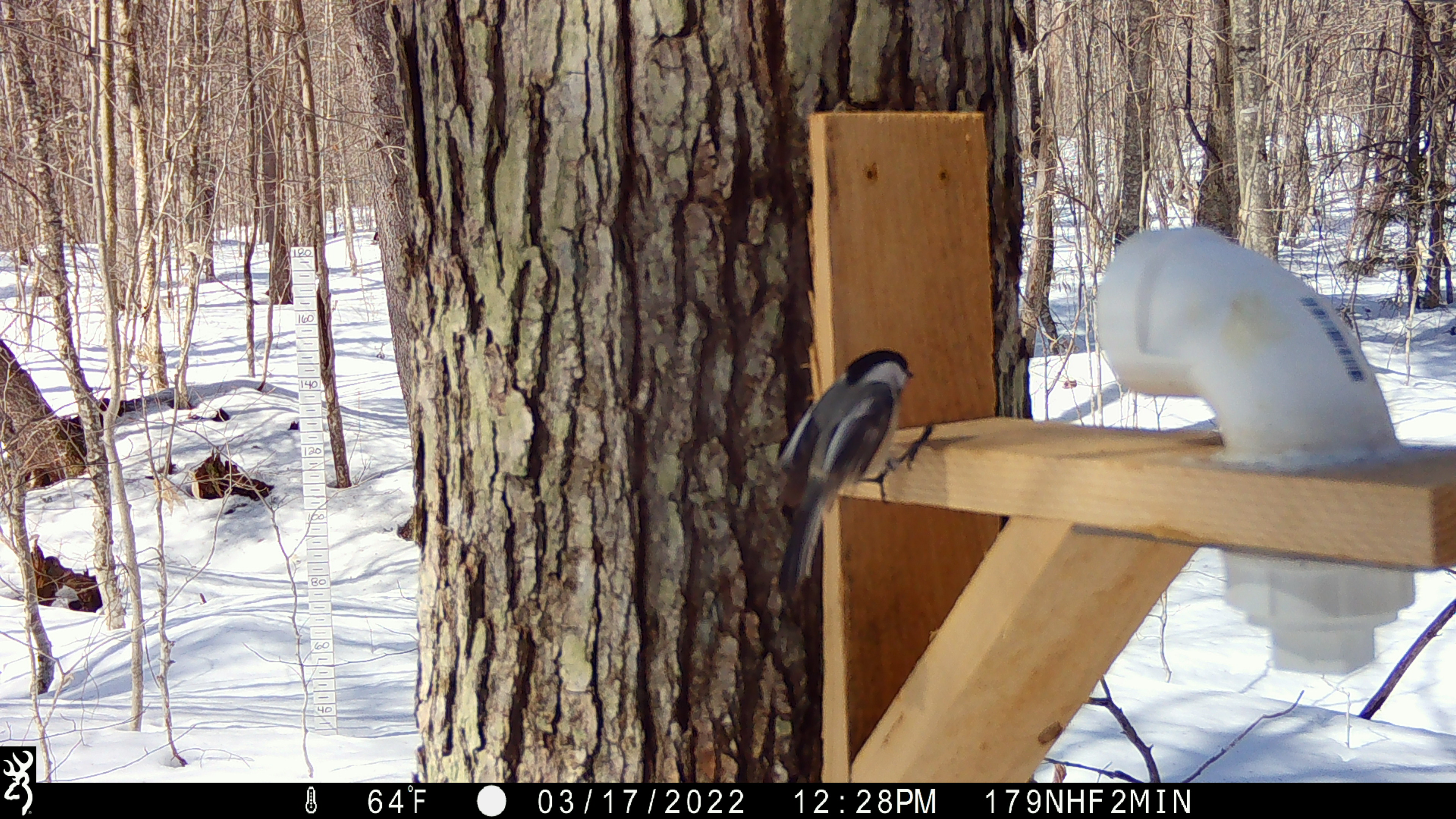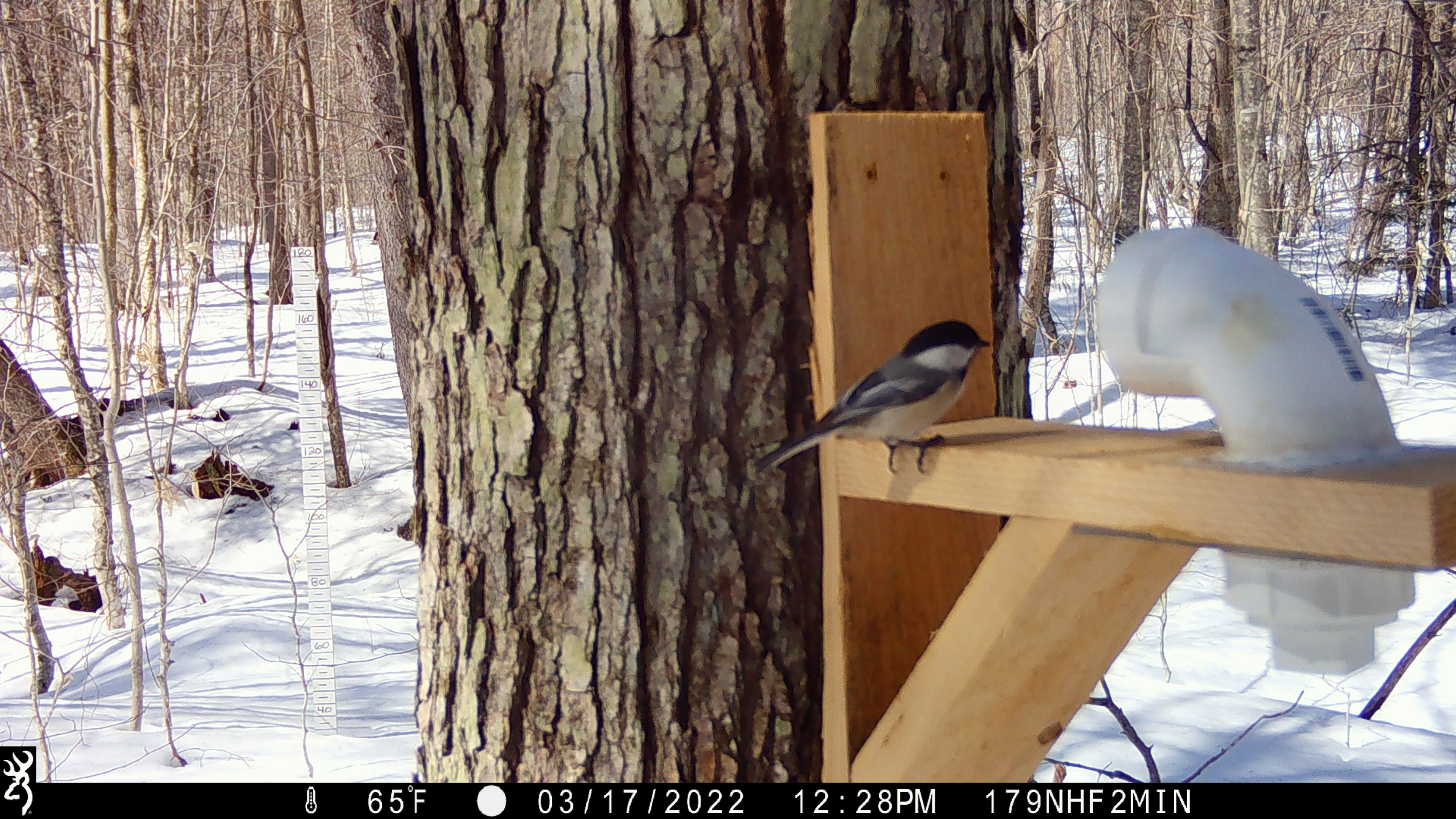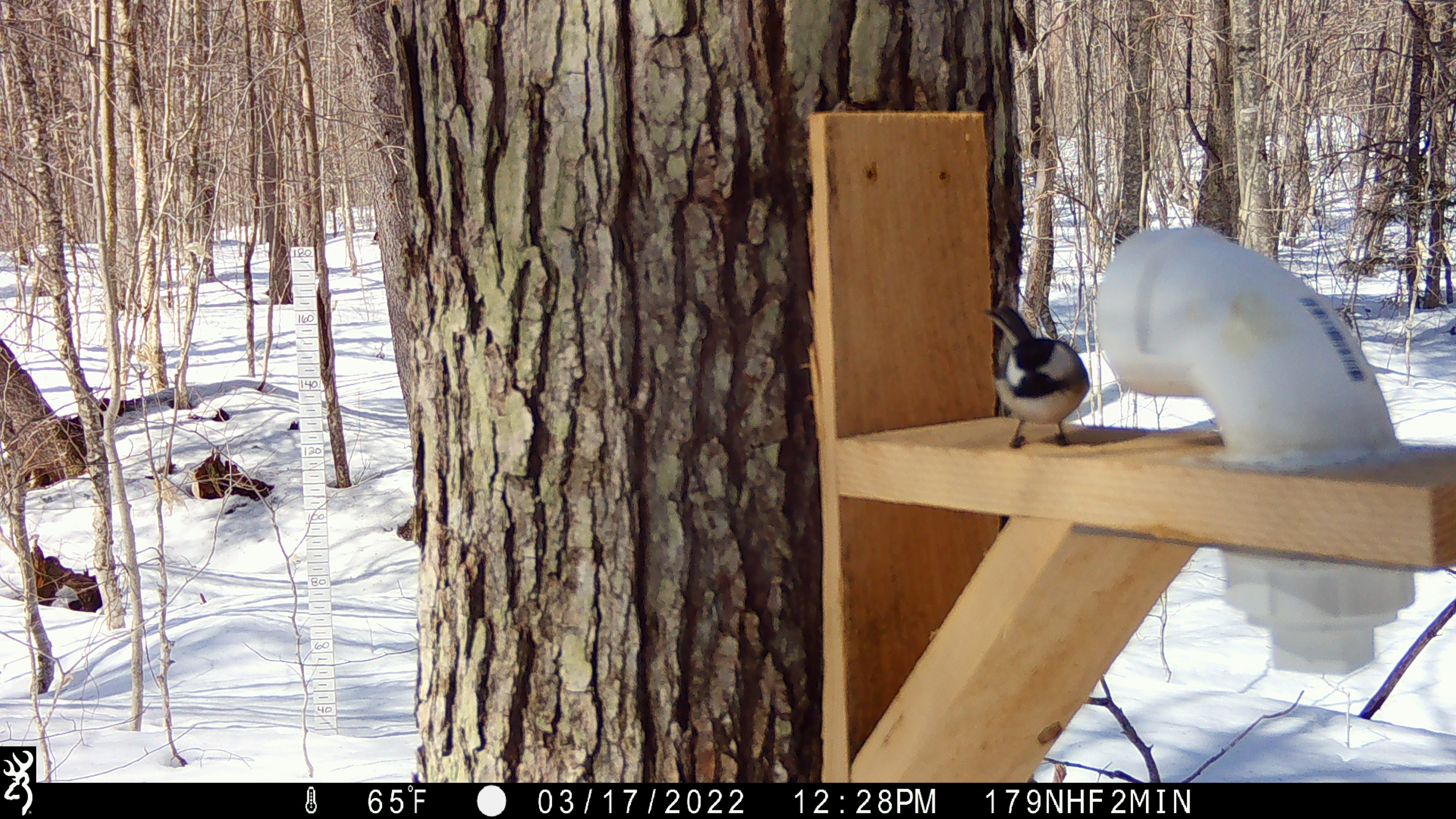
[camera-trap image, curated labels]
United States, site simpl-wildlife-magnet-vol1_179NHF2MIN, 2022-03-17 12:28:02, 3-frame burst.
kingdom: Animalia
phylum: Chordata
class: Aves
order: Passeriformes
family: Sittidae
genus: Sitta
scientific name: Sitta canadensis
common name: red-breasted nuthatch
Red-breasted nuthatch (Sitta canadensis).